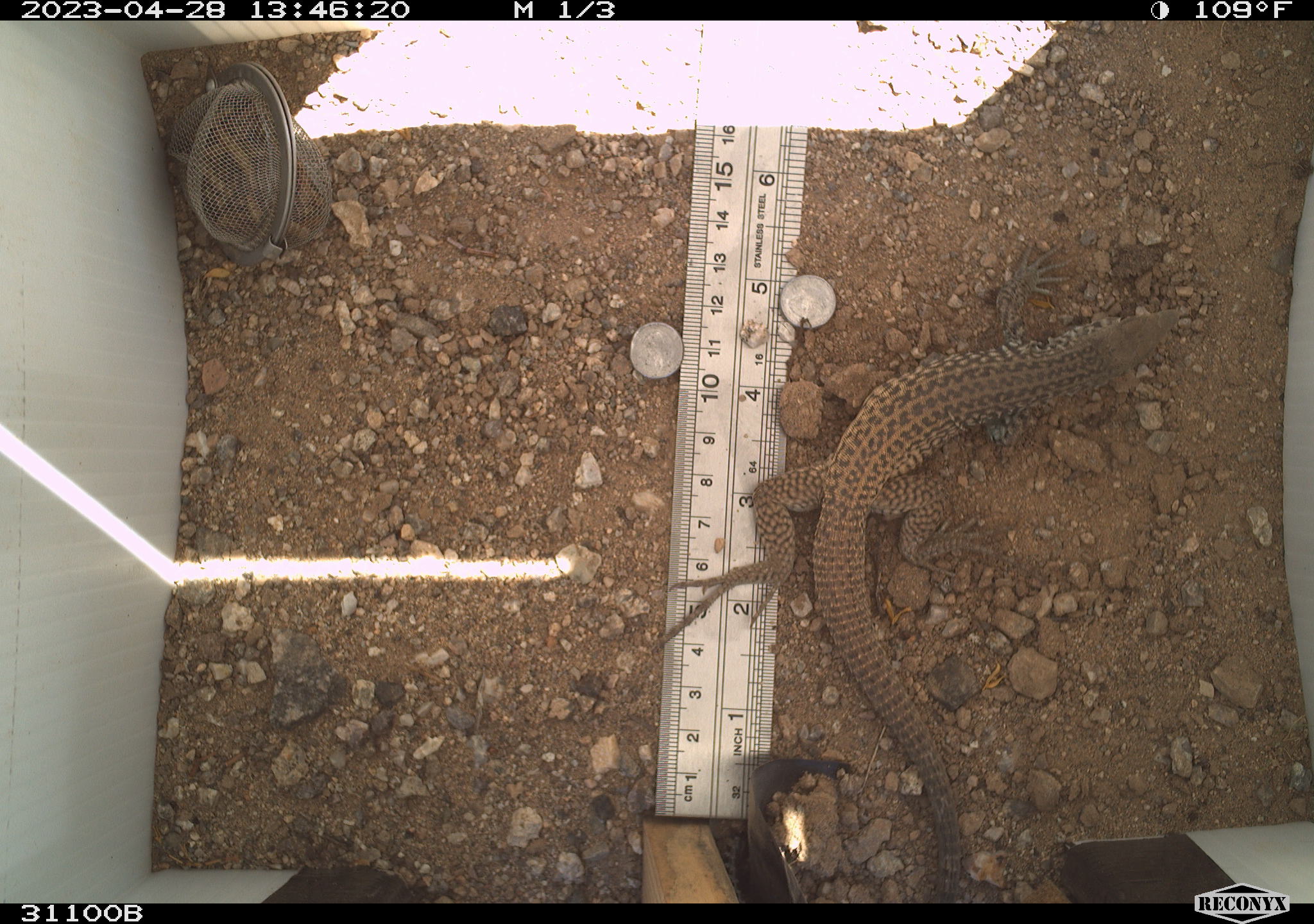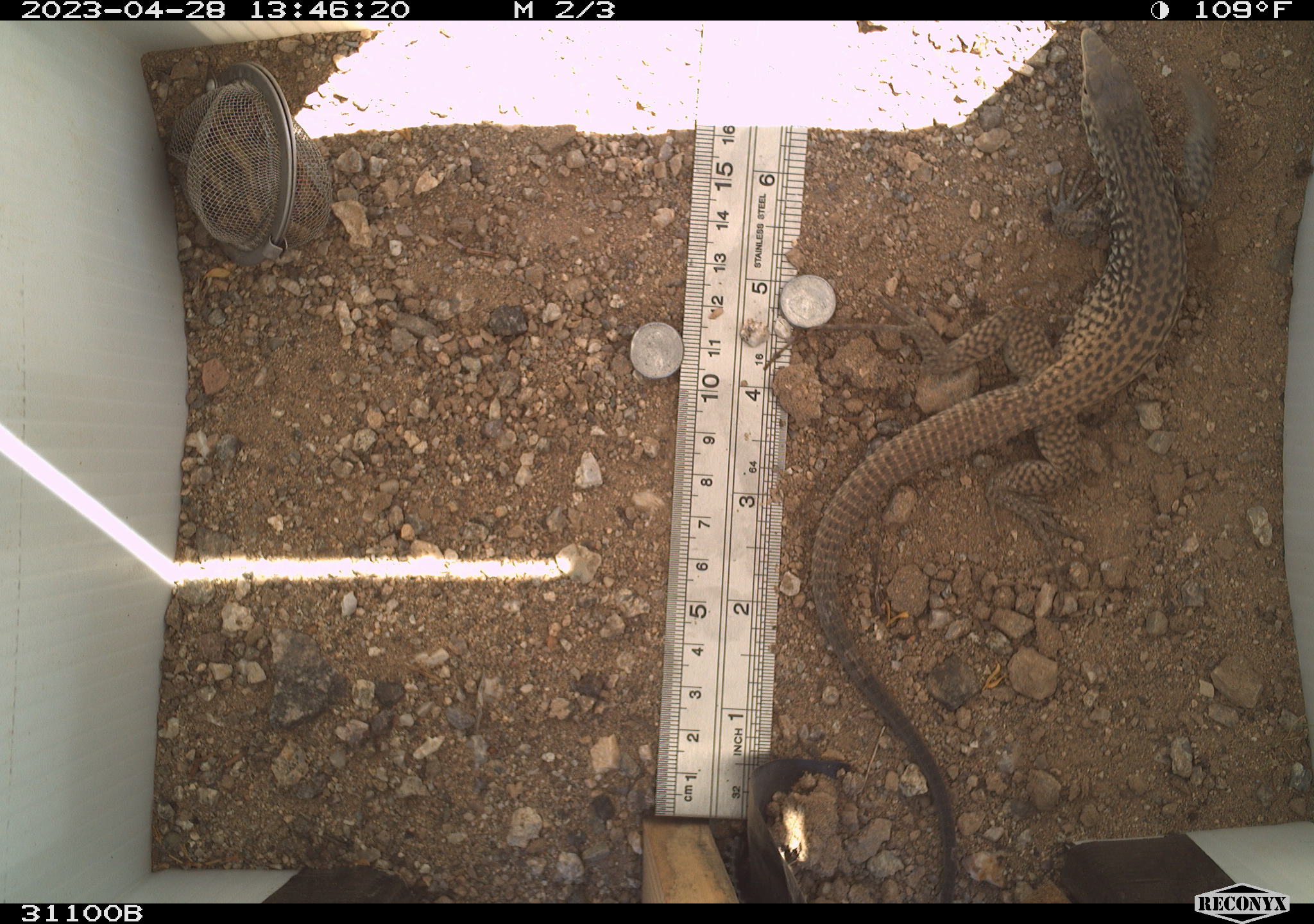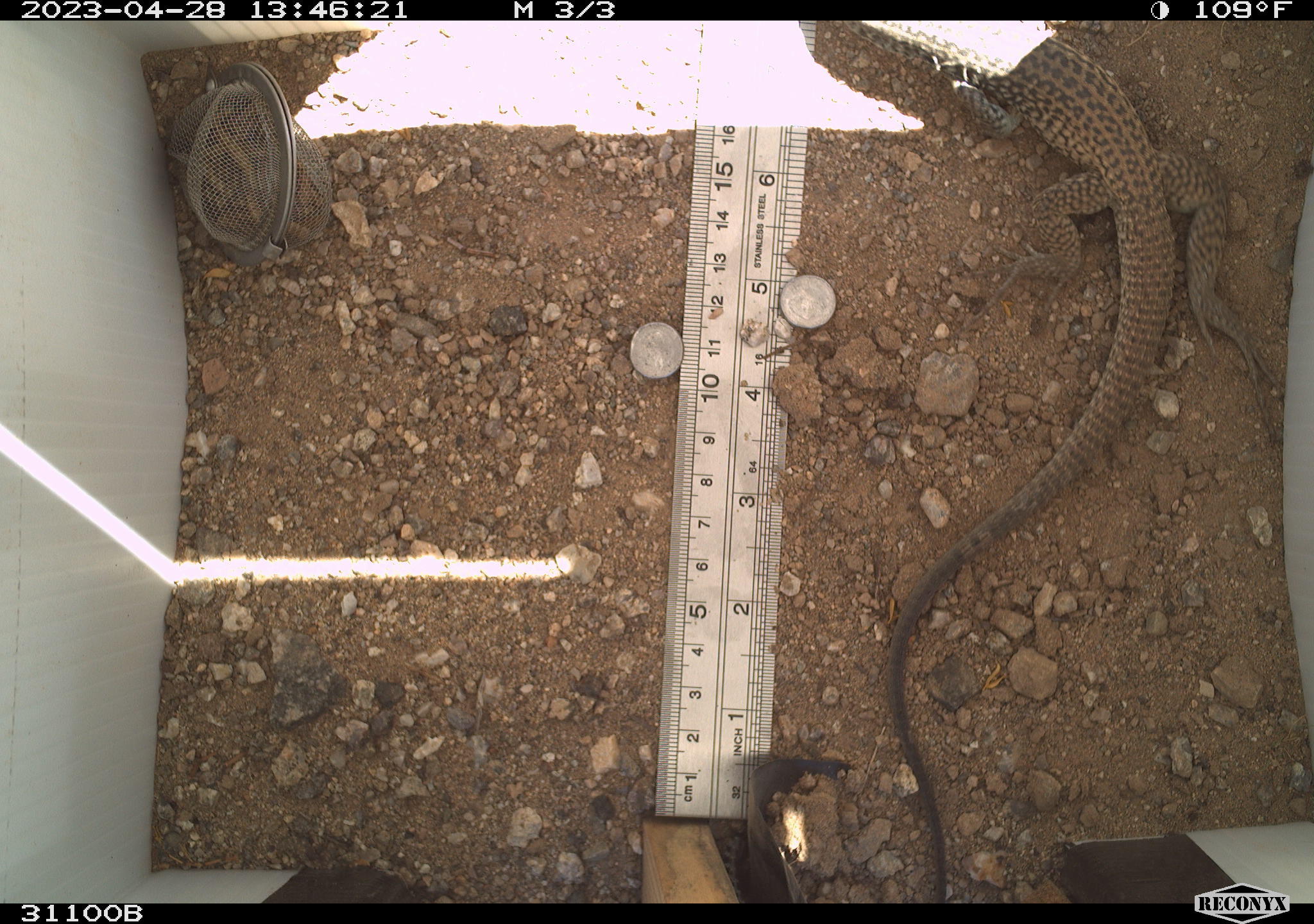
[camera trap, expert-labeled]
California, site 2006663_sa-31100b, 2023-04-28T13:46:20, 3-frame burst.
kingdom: Animalia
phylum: Chordata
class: Reptilia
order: Squamata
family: Teiidae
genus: Aspidoscelis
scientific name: Aspidoscelis tigris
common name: western whiptail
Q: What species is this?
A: Western whiptail (Aspidoscelis tigris).